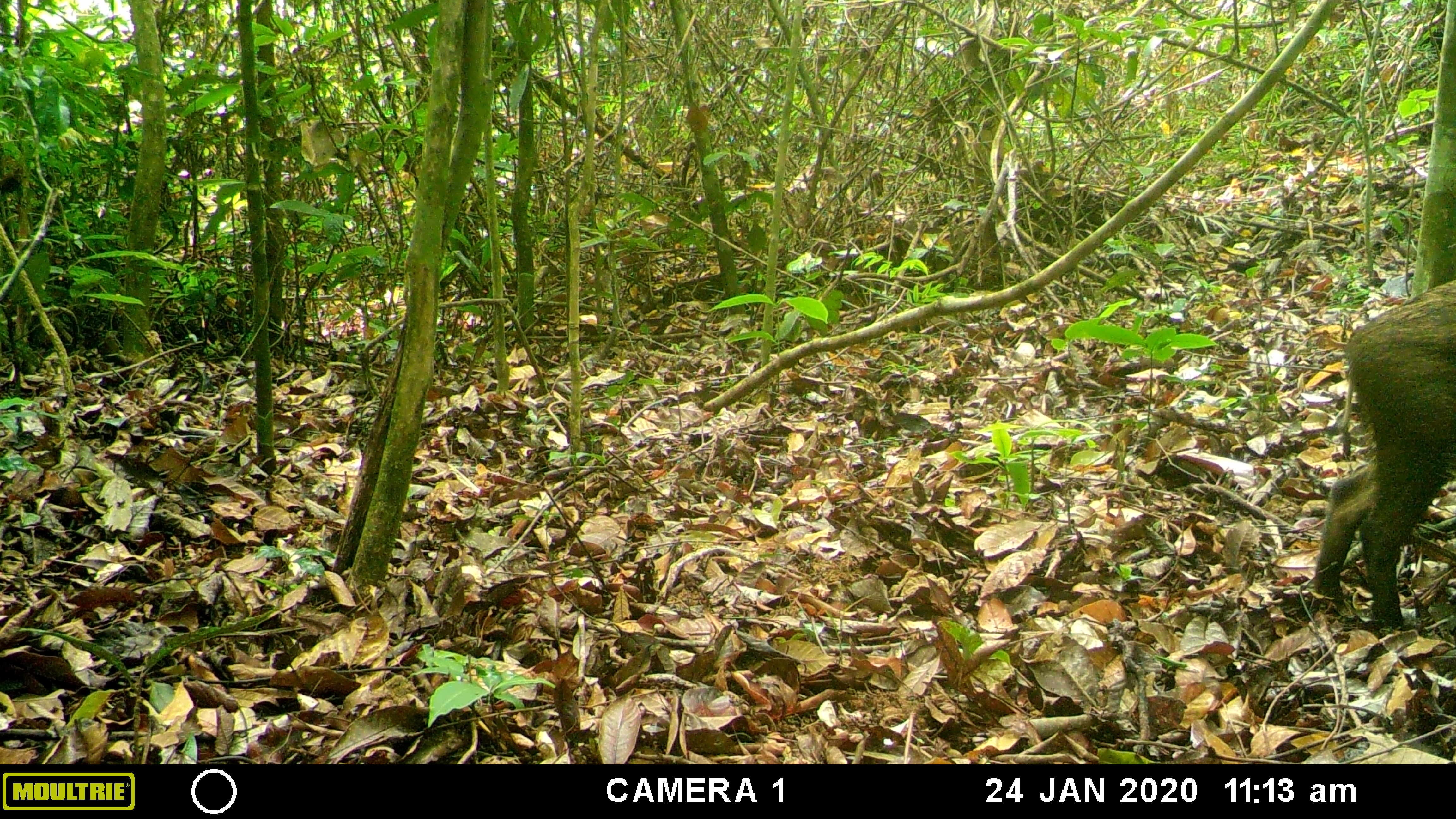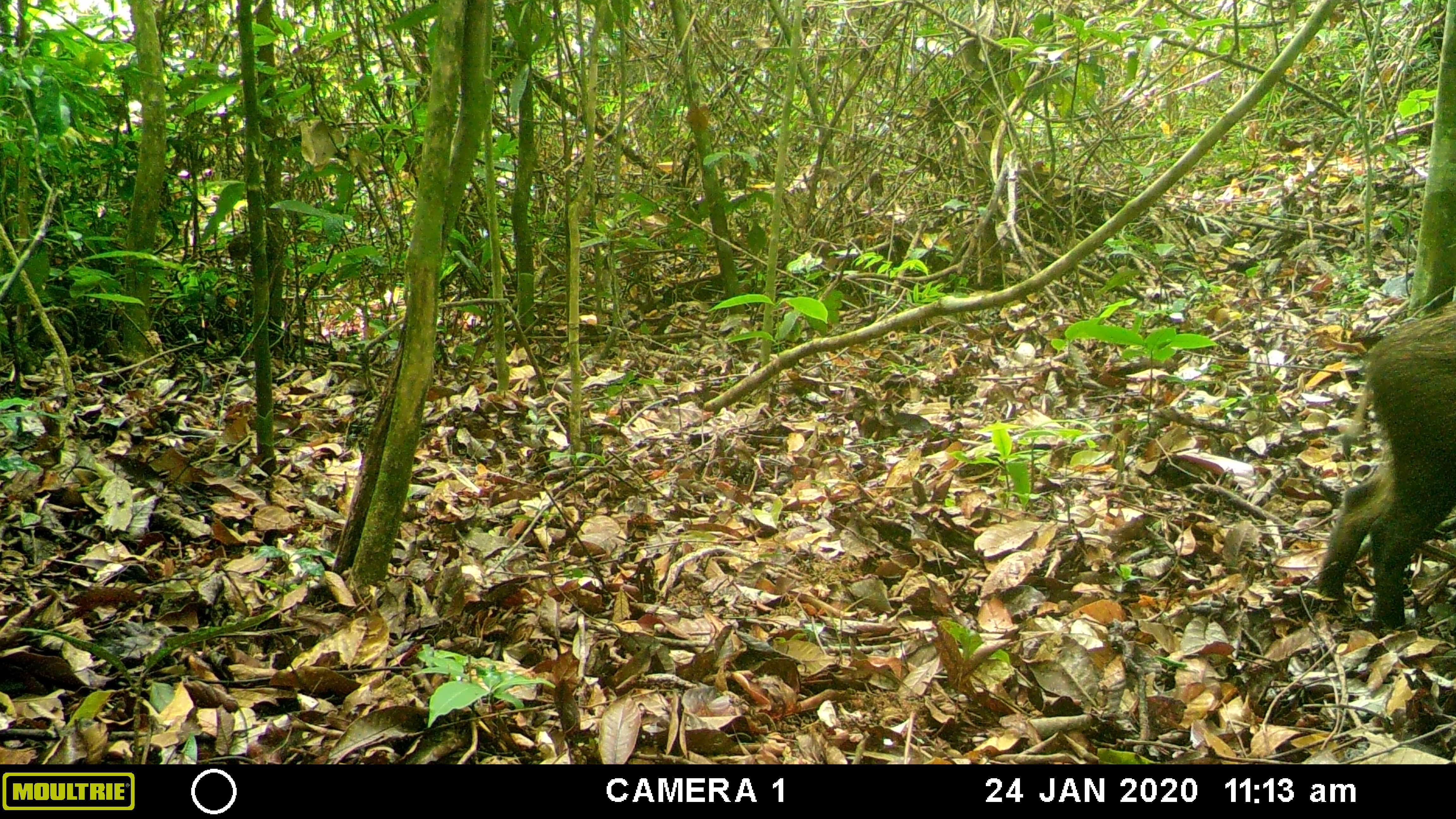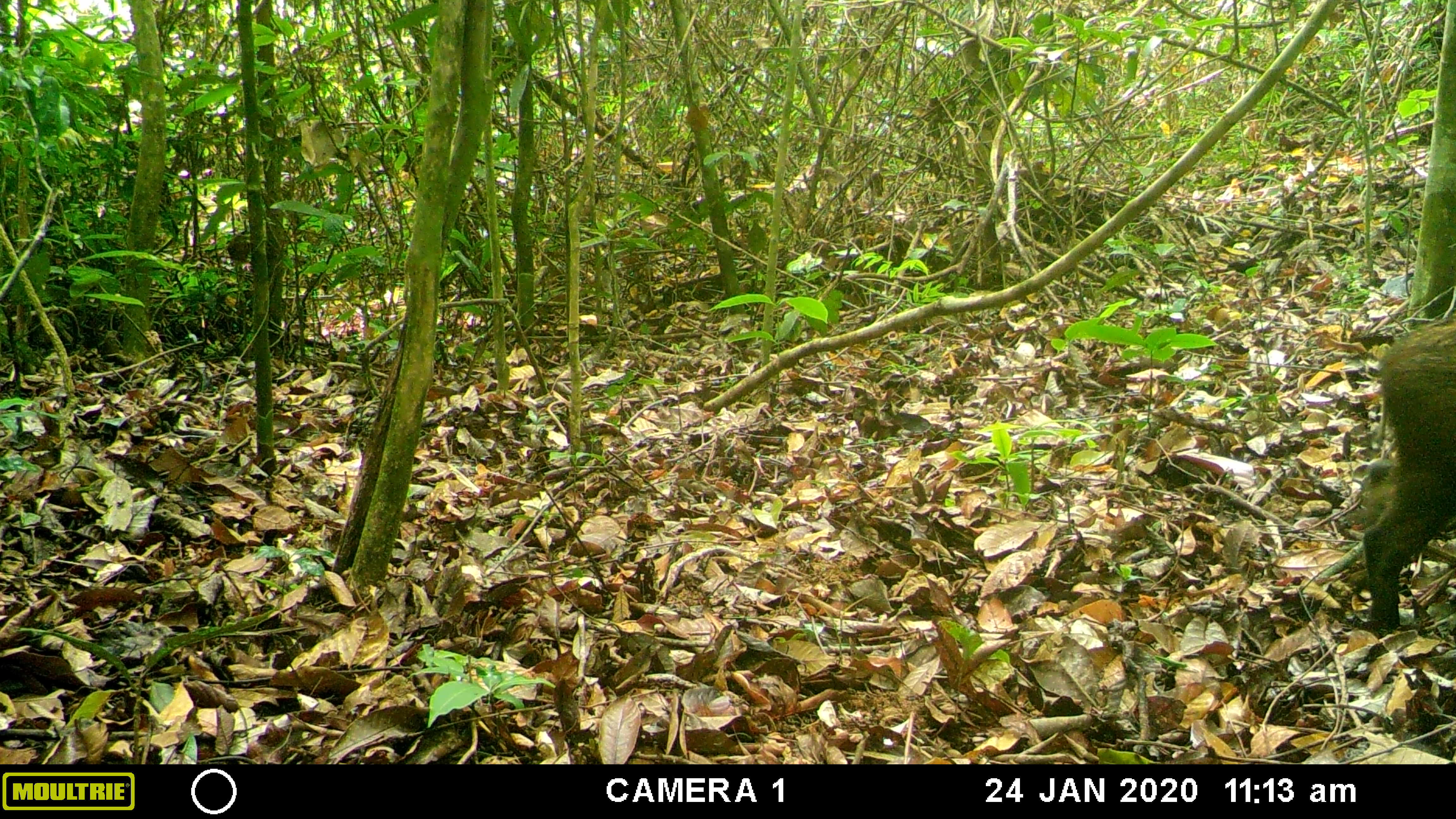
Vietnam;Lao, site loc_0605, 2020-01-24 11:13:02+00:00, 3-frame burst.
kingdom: Animalia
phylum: Chordata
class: Mammalia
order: Artiodactyla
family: Suidae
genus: Sus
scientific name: Sus scrofa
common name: eurasian wild pig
Eurasian wild pig (Sus scrofa). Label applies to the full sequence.